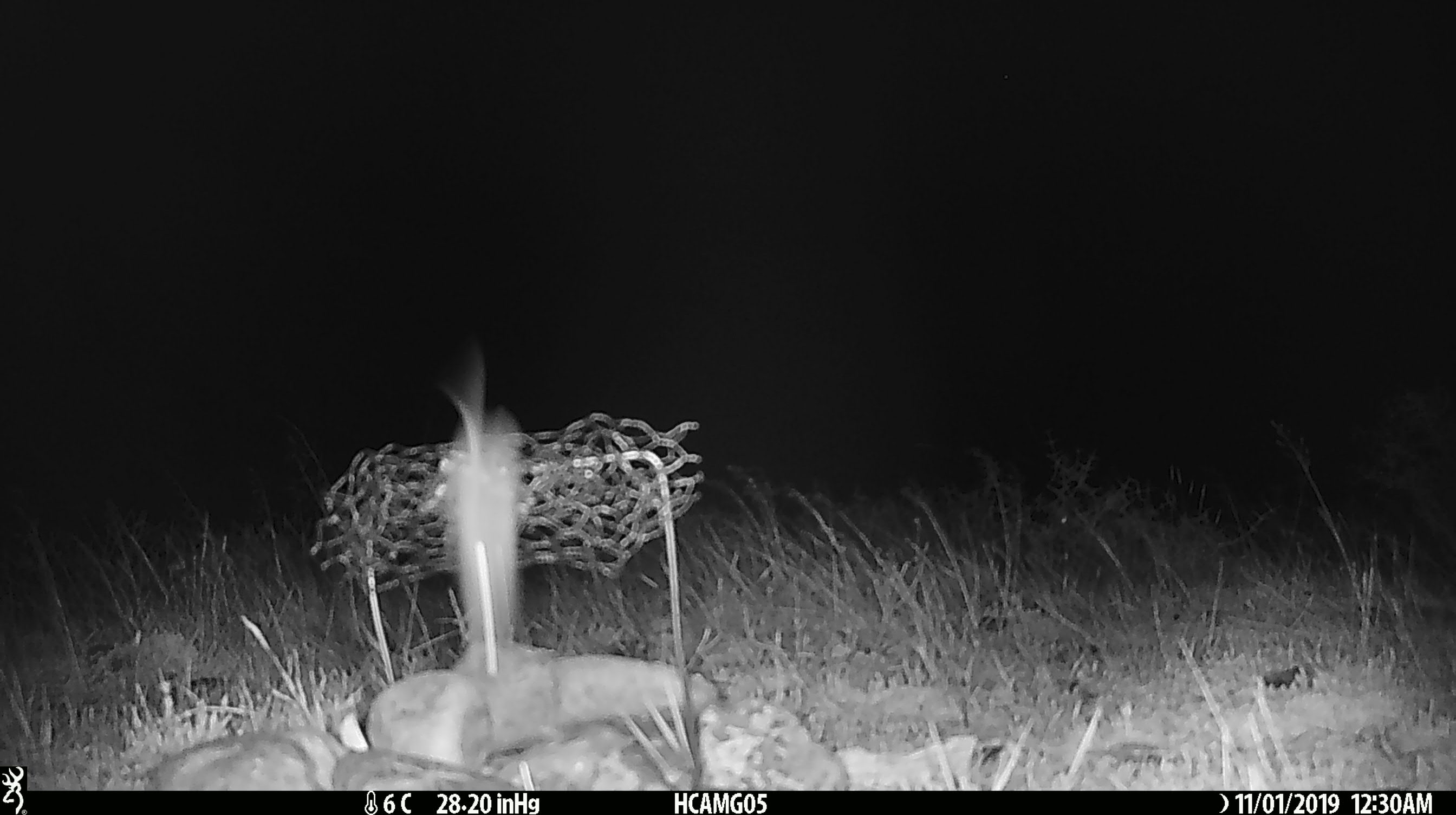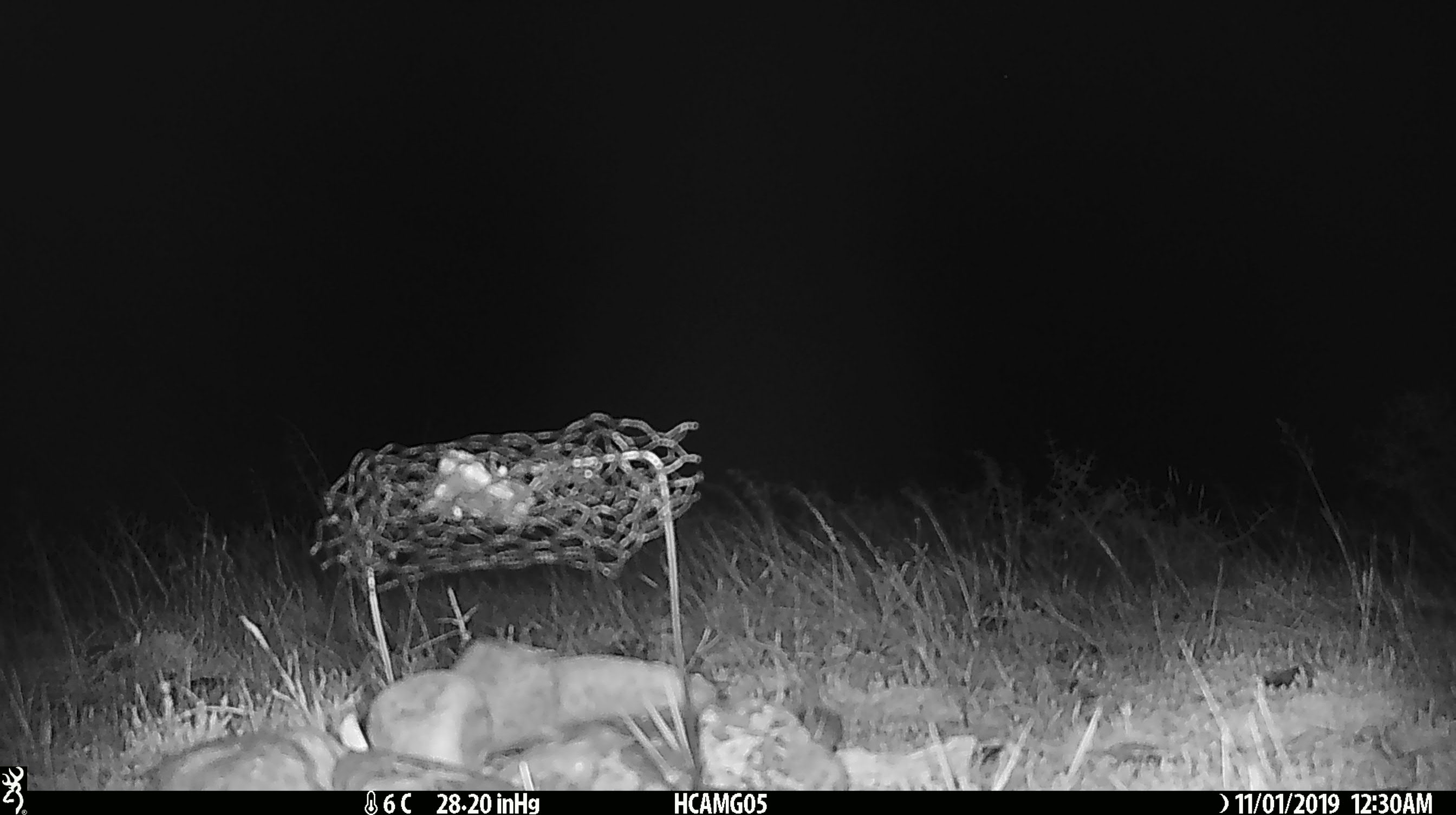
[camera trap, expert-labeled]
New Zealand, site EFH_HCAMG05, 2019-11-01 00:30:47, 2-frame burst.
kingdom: Animalia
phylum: Chordata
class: Mammalia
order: Rodentia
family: Muridae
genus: Mus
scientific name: Mus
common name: mouse